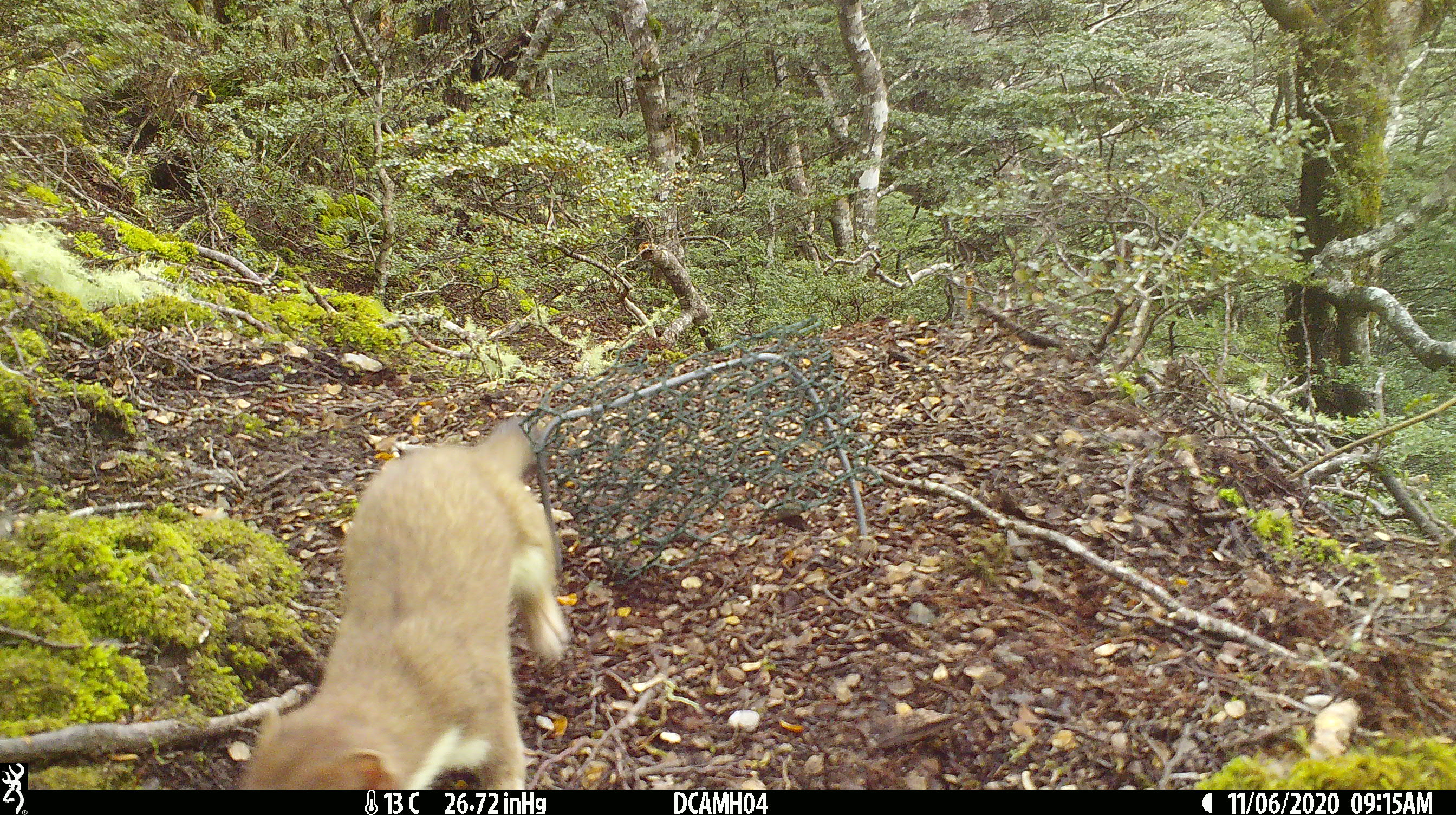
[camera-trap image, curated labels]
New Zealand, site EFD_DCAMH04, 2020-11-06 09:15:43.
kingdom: Animalia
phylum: Chordata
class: Mammalia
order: Carnivora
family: Mustelidae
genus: Mustela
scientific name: Mustela erminea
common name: stoat